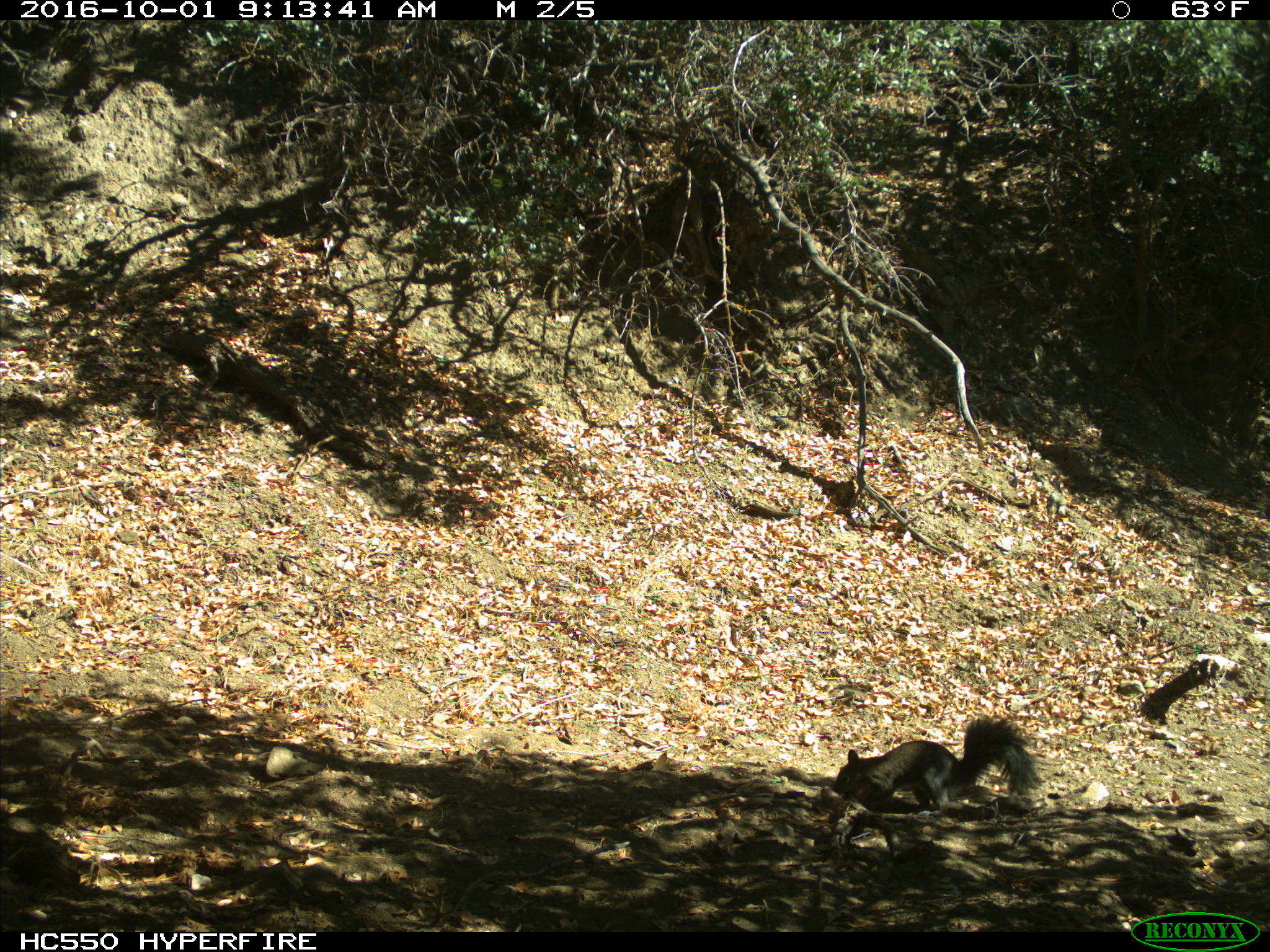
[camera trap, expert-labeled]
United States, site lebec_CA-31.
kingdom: Animalia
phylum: Chordata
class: Mammalia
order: Rodentia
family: Sciuridae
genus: Sciurus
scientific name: Sciurus carolinensis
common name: eastern gray squirrel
Sciurus carolinensis (eastern gray squirrel).